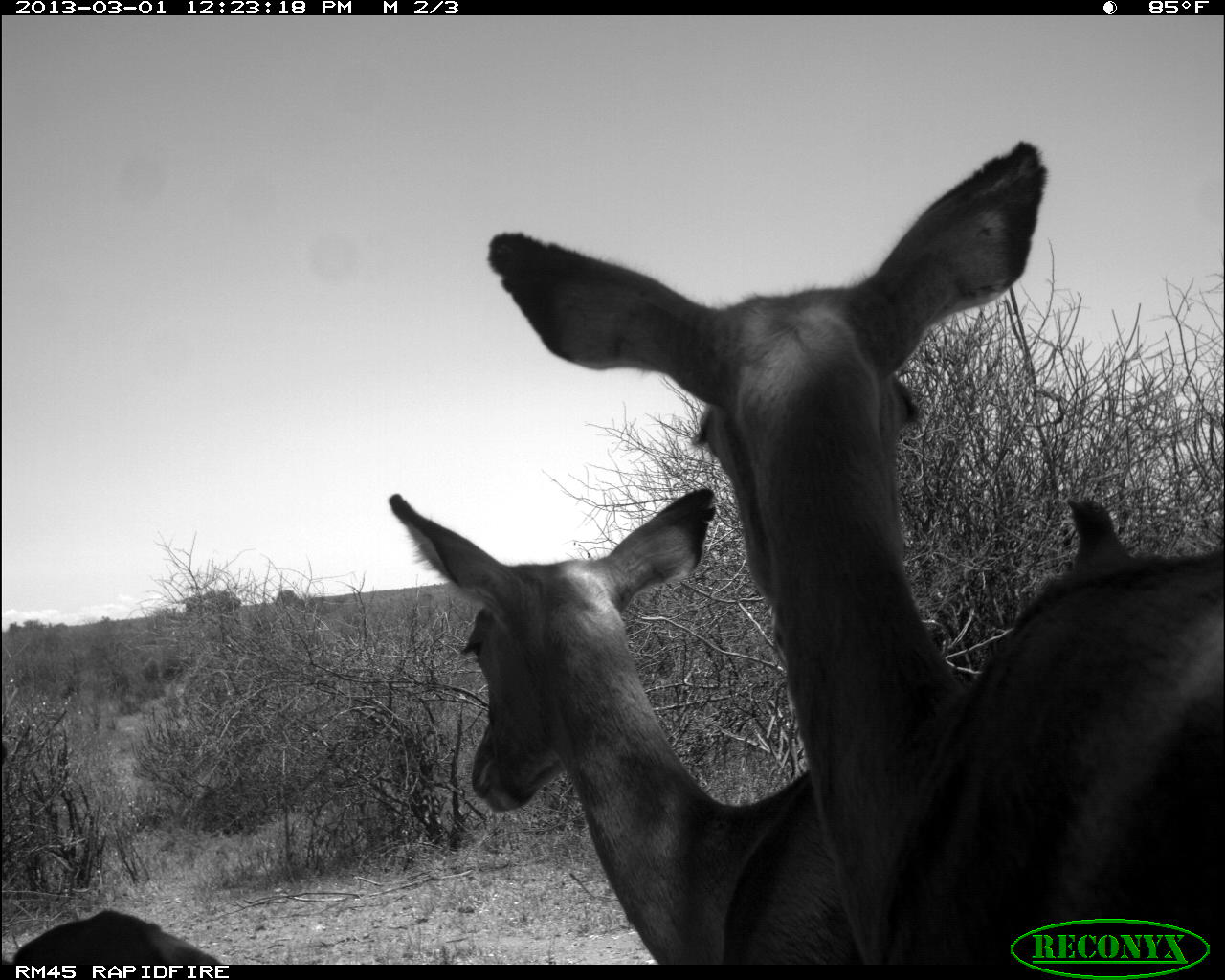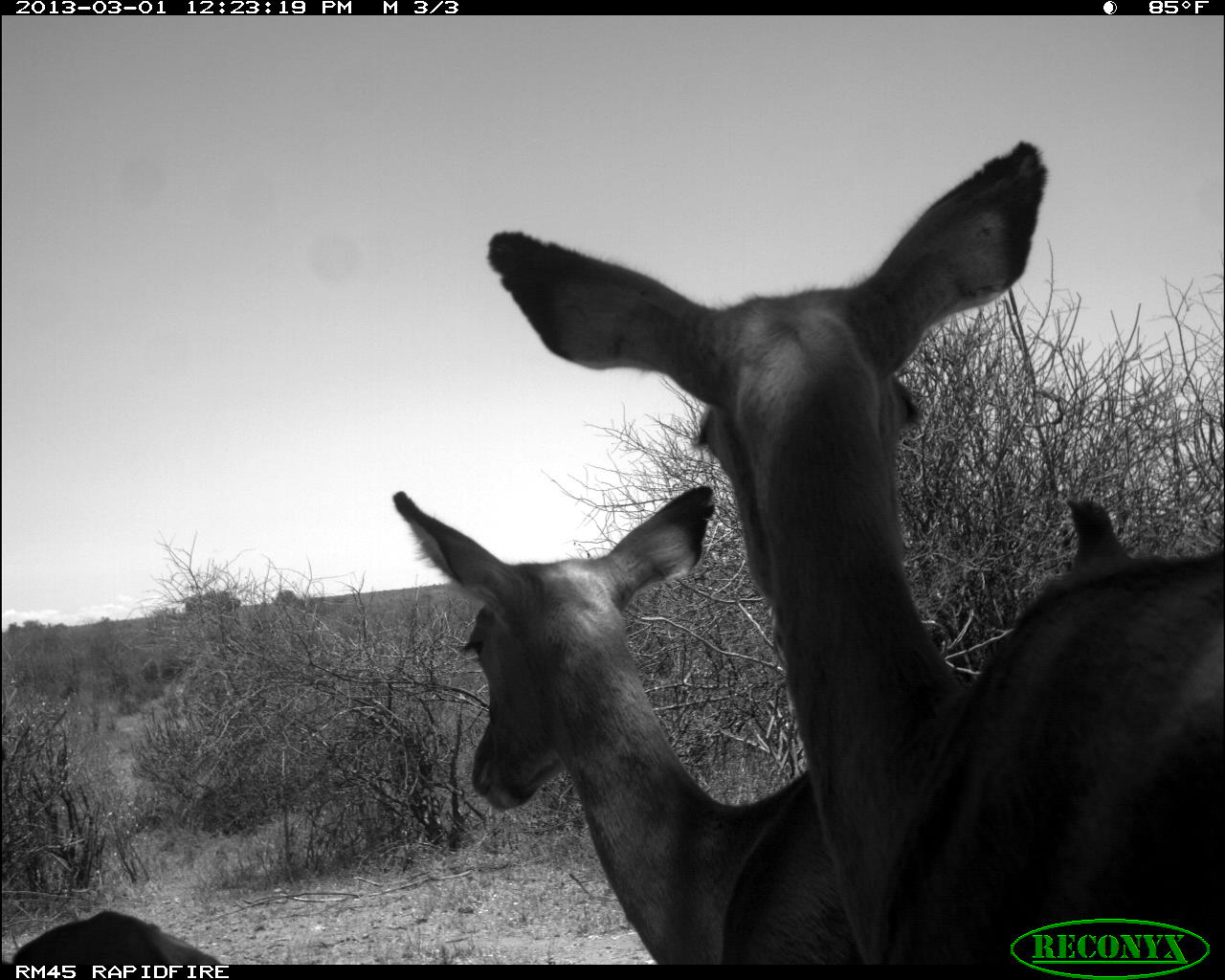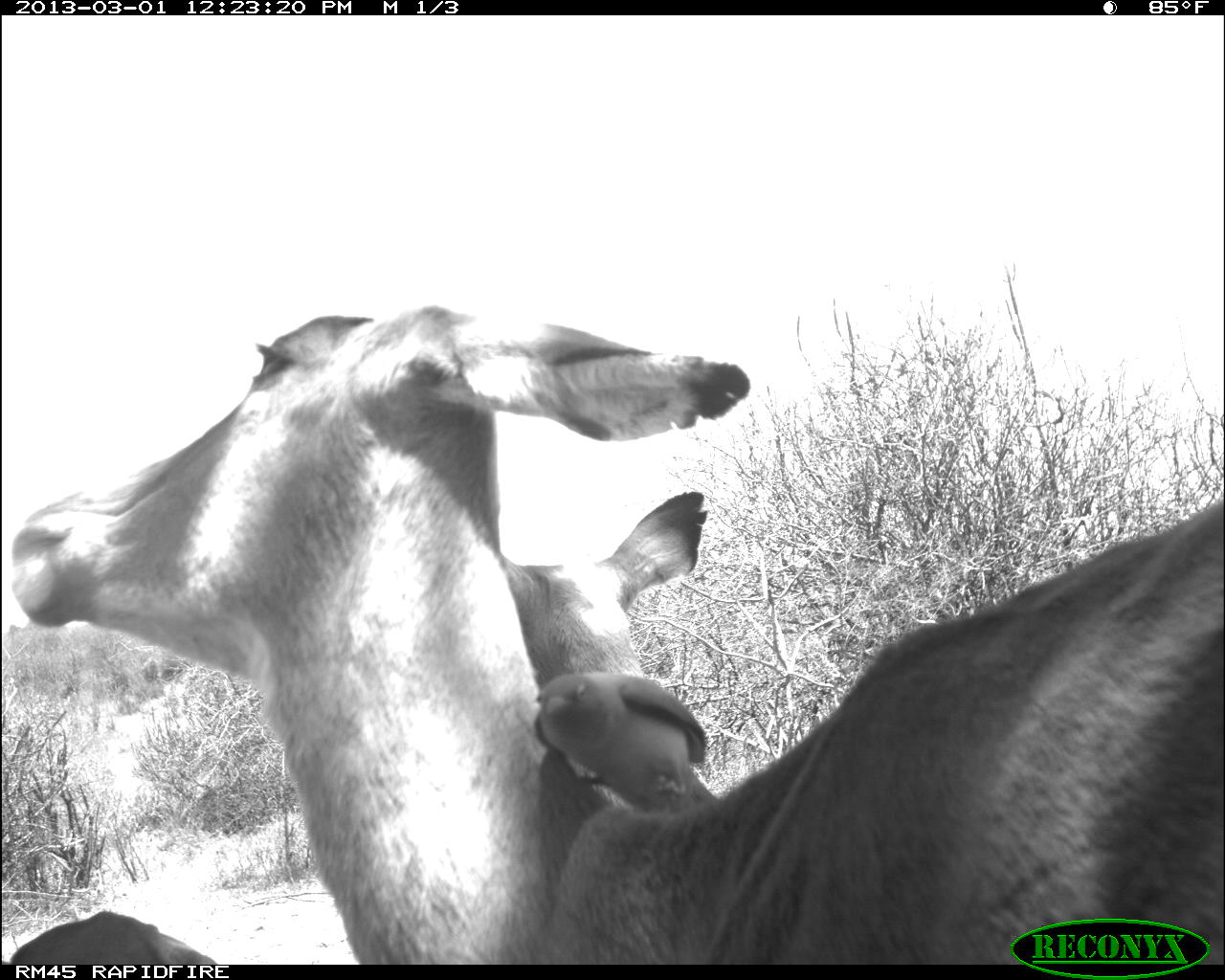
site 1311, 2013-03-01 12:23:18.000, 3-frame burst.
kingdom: Animalia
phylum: Chordata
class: Mammalia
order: Artiodactyla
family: Bovidae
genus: Aepyceros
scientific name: Aepyceros melampus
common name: impala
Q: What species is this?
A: Aepyceros melampus (impala).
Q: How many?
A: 3.